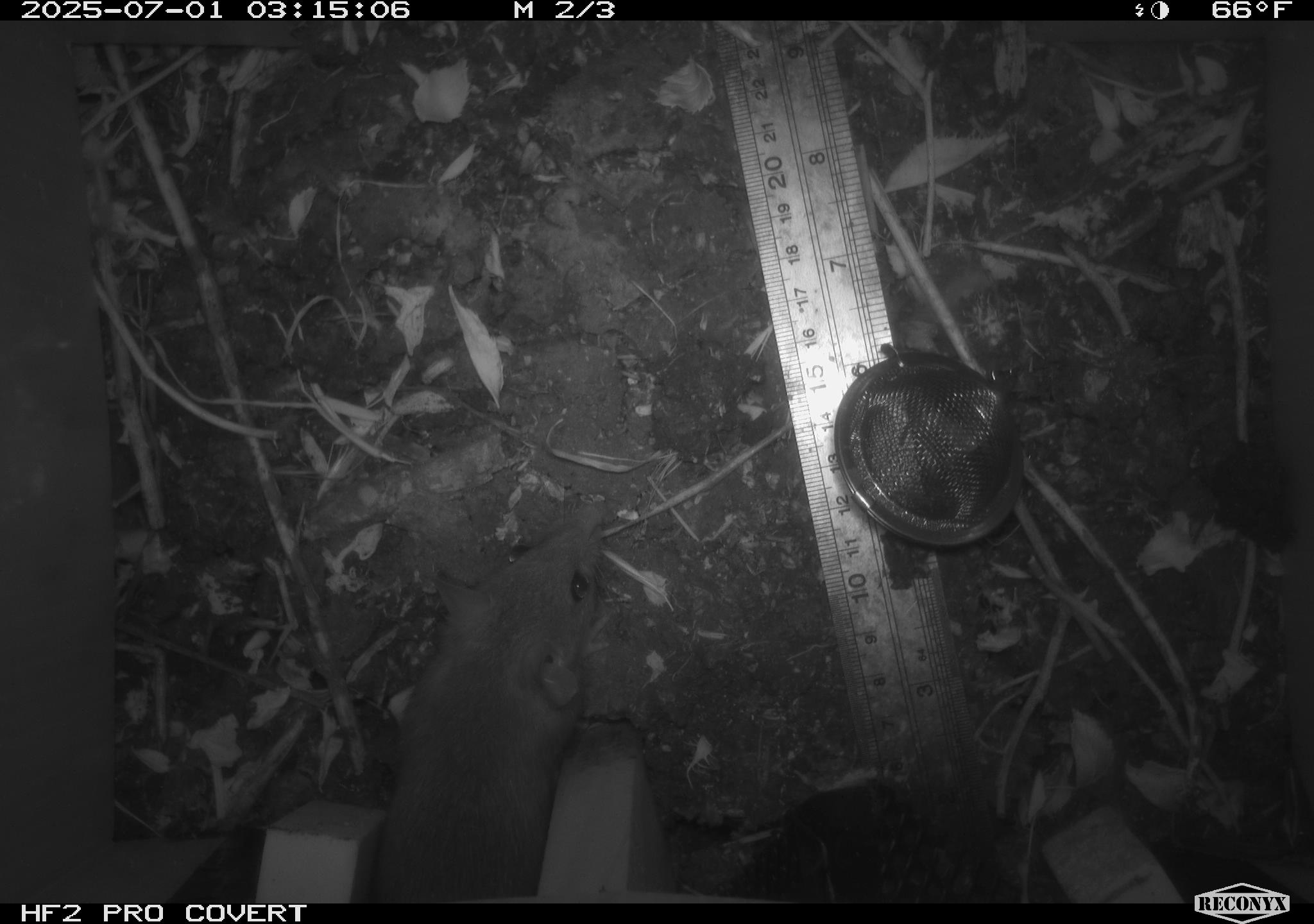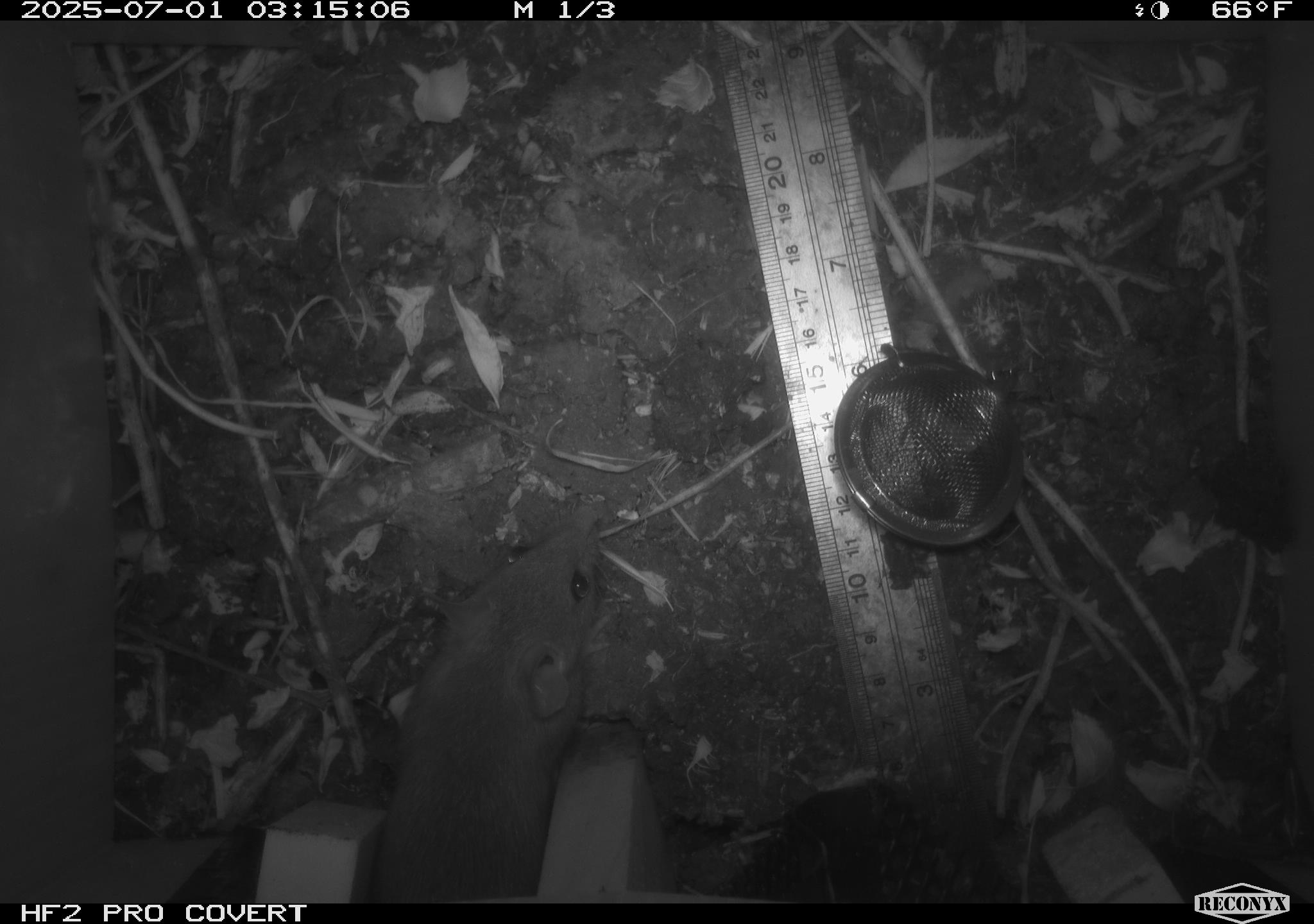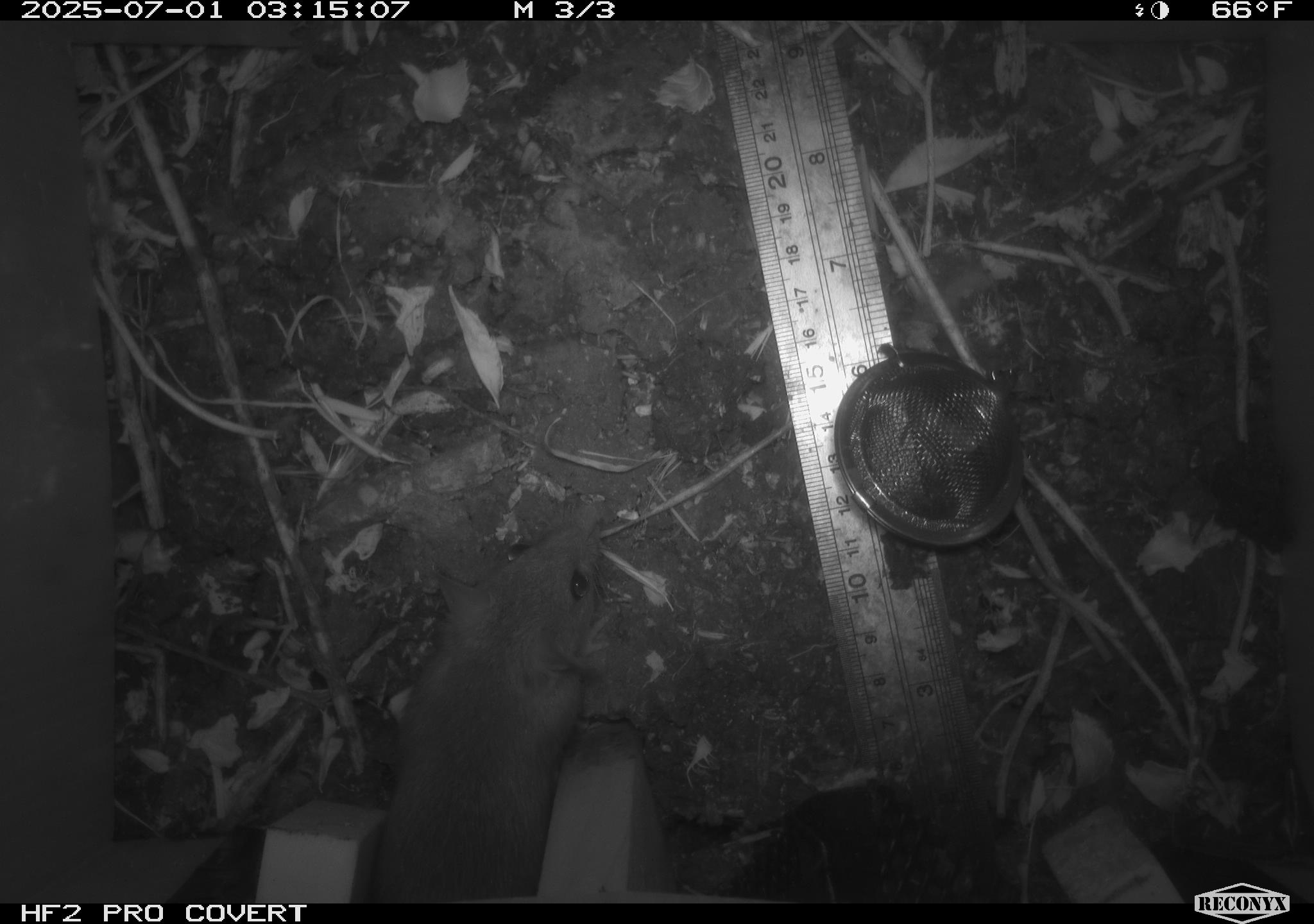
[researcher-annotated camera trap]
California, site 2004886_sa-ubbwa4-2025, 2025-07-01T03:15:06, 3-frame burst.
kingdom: Animalia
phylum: Chordata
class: Mammalia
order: Rodentia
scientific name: Rodentia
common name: rodent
Rodent (Rodentia).